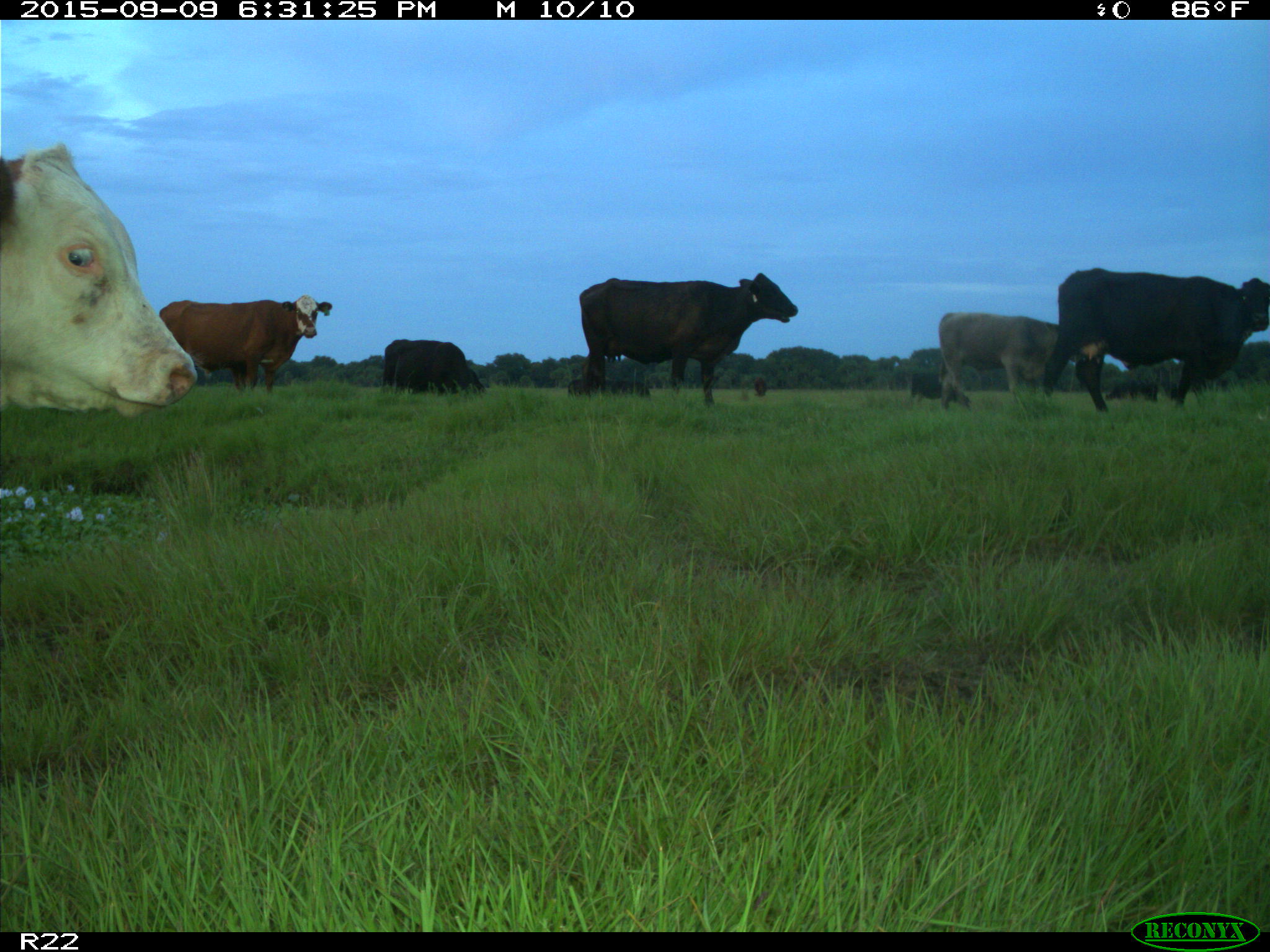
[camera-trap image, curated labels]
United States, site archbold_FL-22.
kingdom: Animalia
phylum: Chordata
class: Mammalia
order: Artiodactyla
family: Bovidae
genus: Bos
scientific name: Bos taurus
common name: domestic cow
Bos taurus (domestic cow).